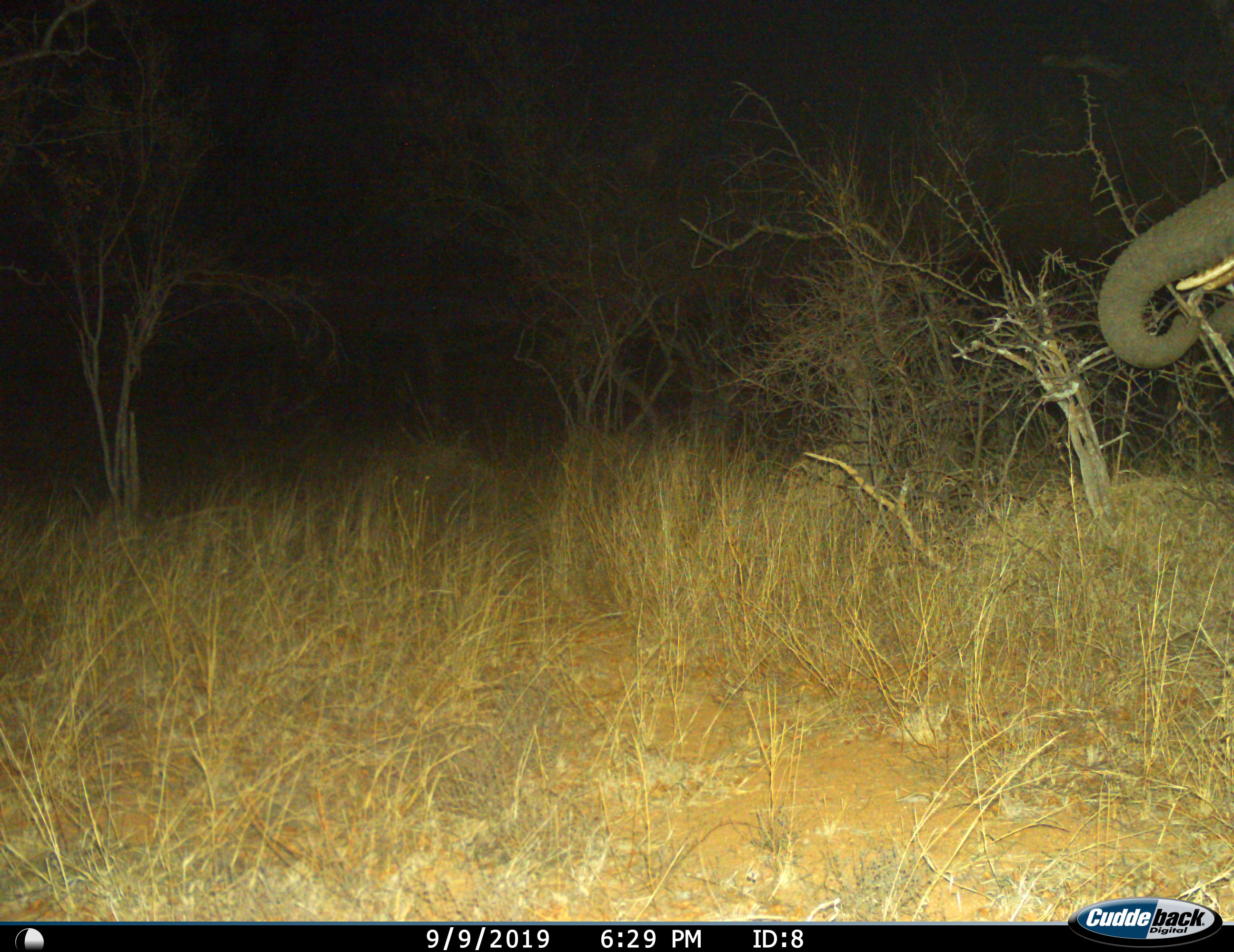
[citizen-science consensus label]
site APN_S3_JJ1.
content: unidentified animal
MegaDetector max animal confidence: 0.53